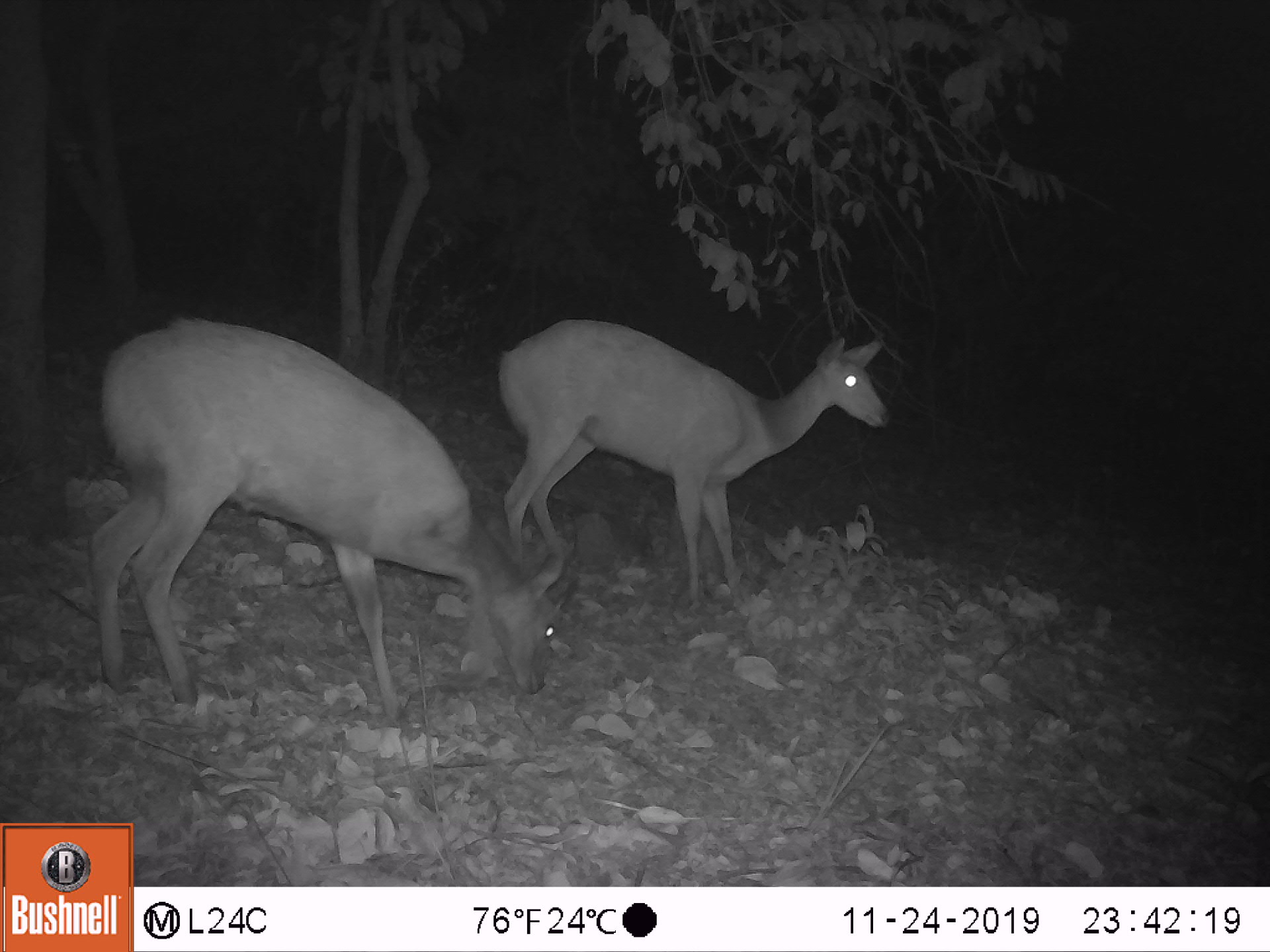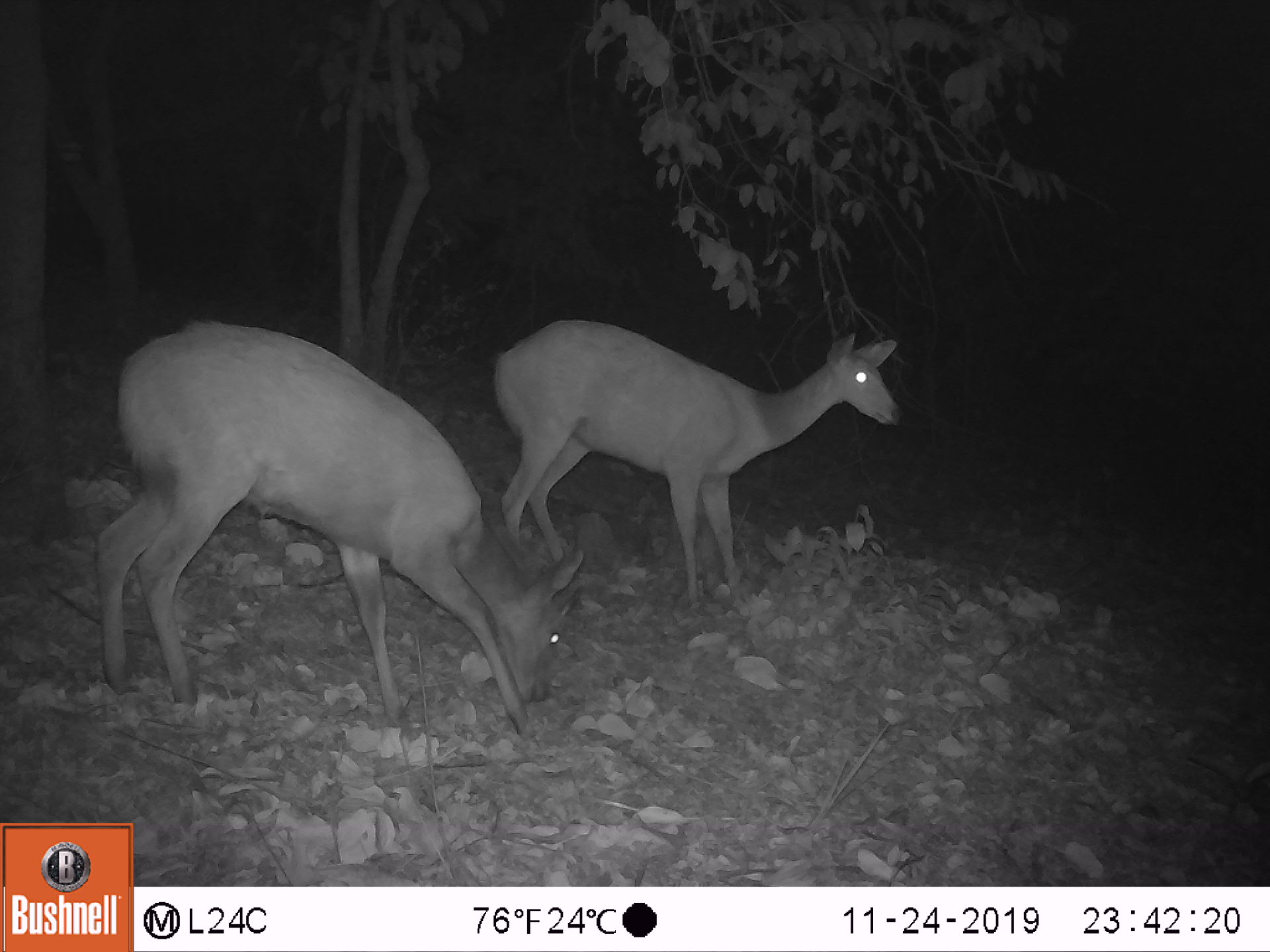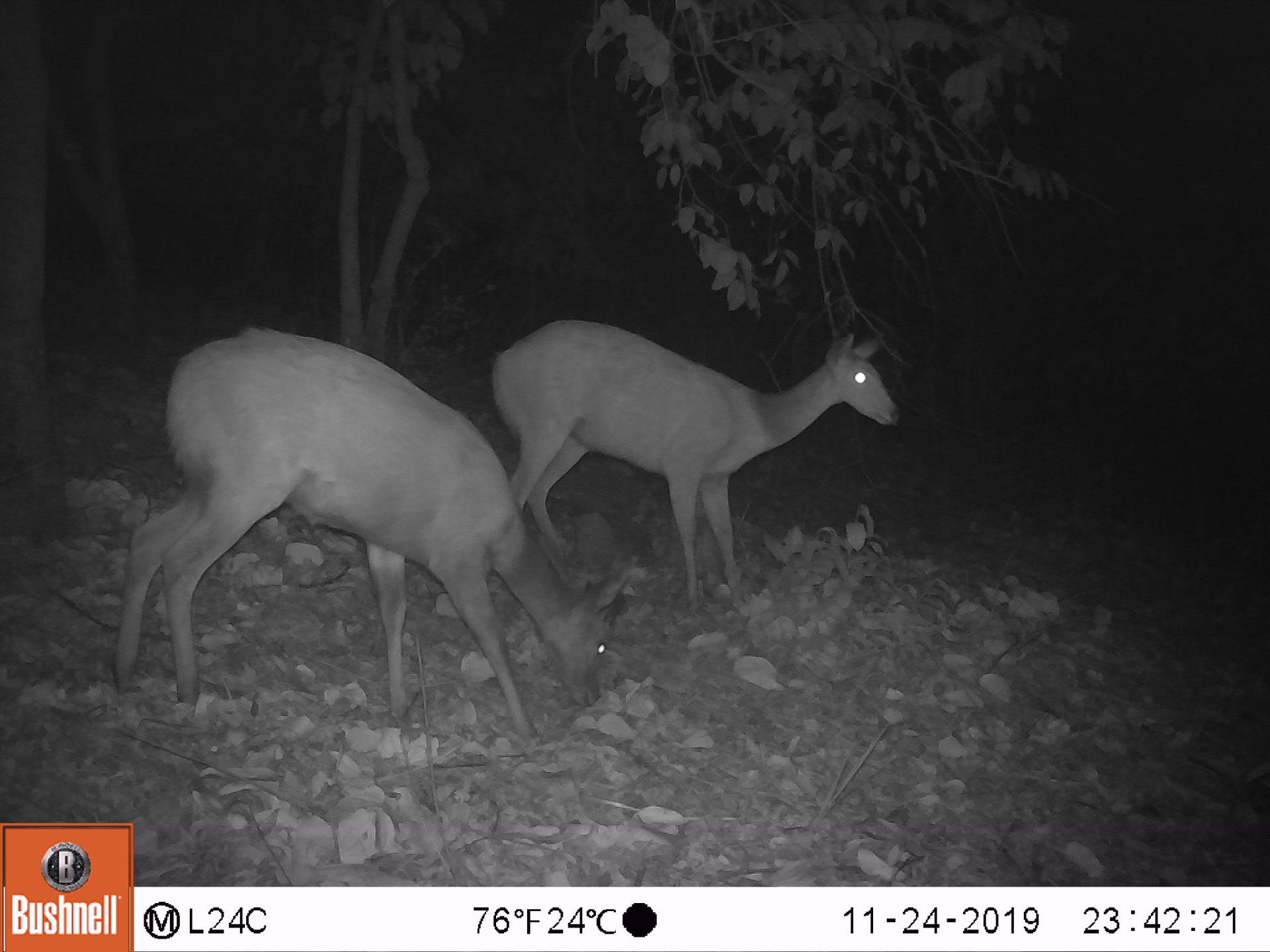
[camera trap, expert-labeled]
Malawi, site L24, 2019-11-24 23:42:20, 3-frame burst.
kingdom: Animalia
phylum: Chordata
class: Mammalia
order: Artiodactyla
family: Bovidae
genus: Tragelaphus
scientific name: Tragelaphus sylvaticus sylvaticus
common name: cape bushbuck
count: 2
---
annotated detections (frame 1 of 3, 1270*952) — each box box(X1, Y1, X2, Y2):
cape bushbuck: box(86, 312, 581, 738); box(490, 314, 903, 622)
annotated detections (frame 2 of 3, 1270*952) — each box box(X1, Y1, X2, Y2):
cape bushbuck: box(95, 313, 588, 753); box(486, 316, 906, 612)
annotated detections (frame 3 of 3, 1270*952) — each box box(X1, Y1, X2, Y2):
cape bushbuck: box(108, 324, 633, 748); box(490, 314, 901, 622)